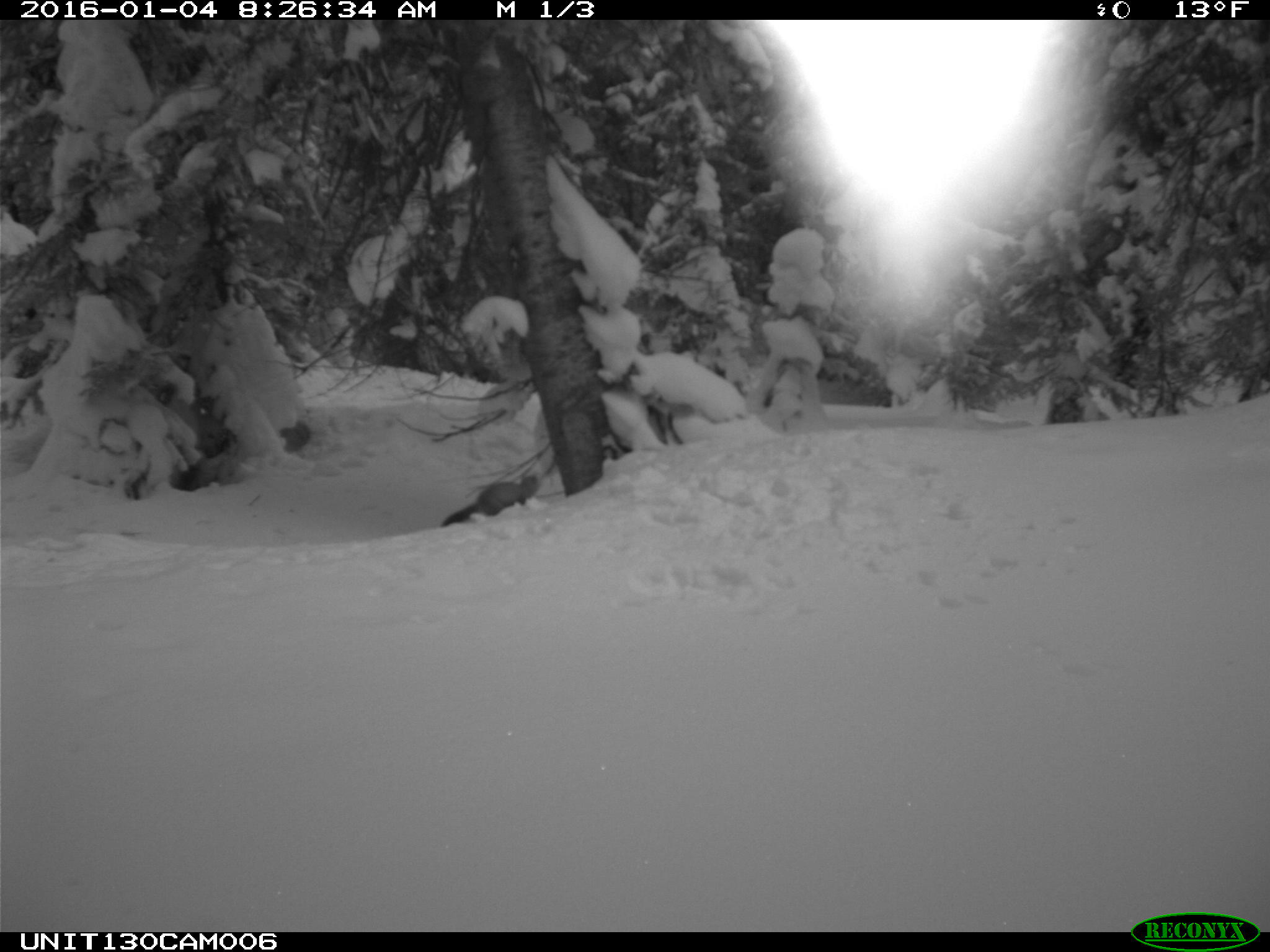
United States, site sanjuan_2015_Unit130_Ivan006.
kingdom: Animalia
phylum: Chordata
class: Mammalia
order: Carnivora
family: Mustelidae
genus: Martes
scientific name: Martes americana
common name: american marten